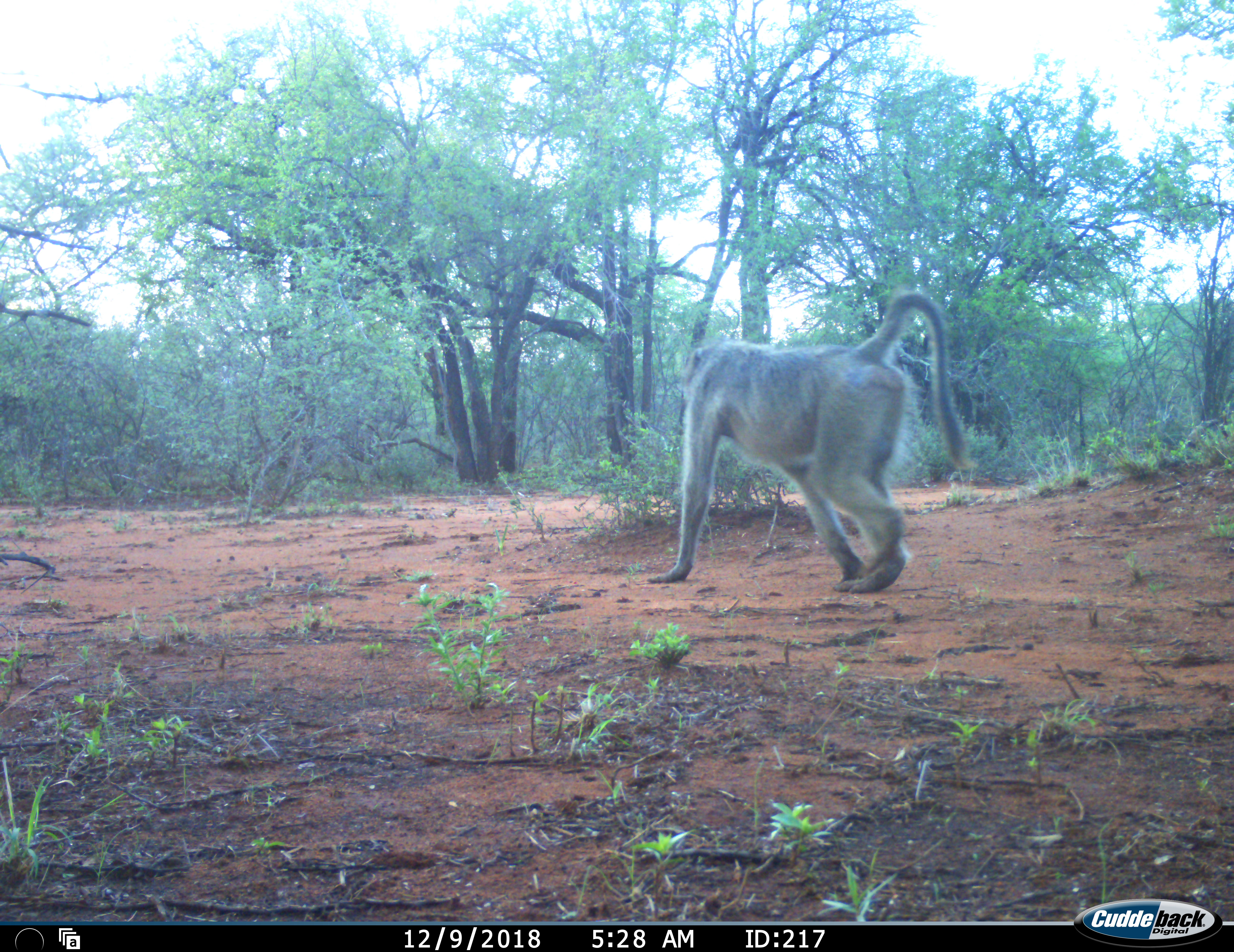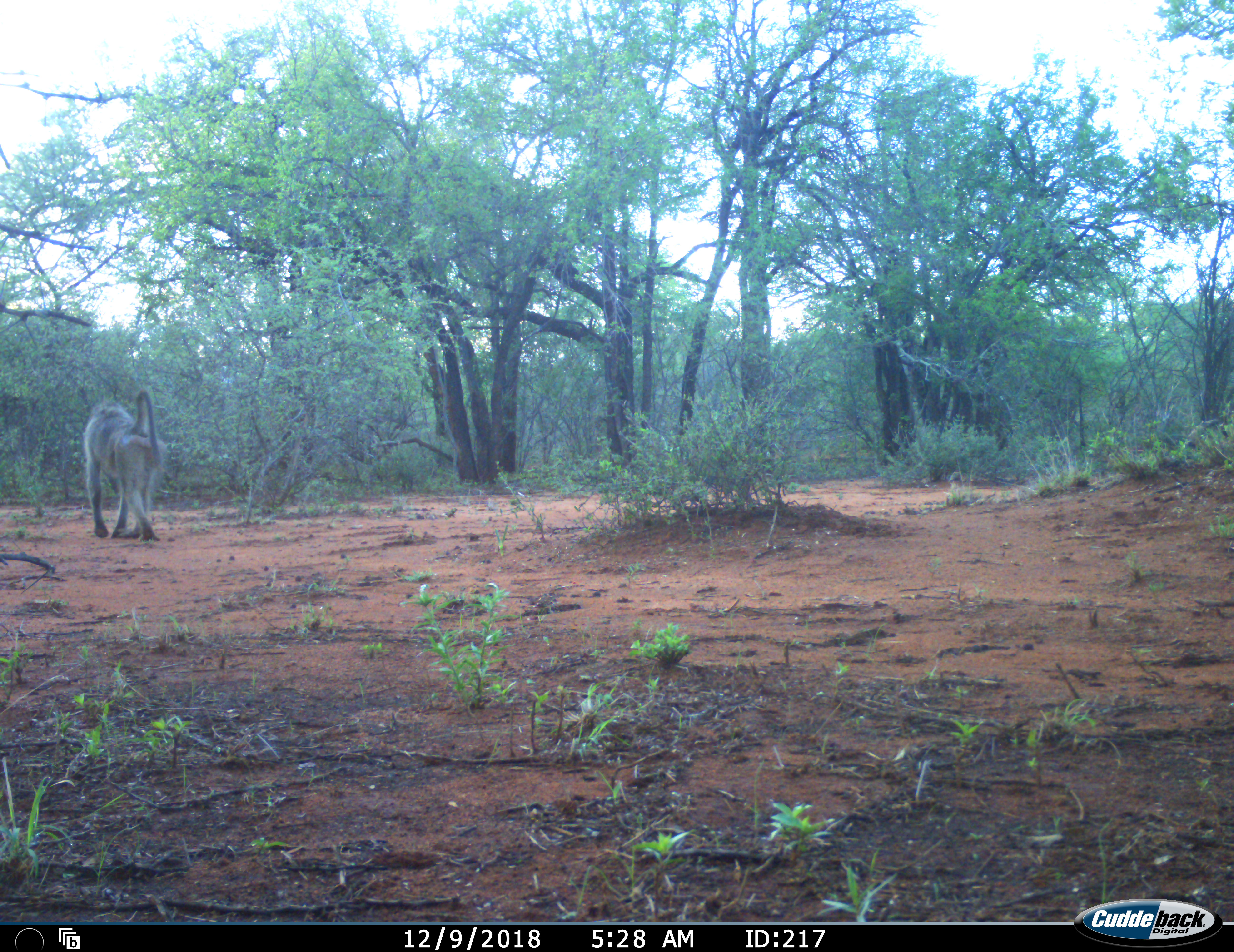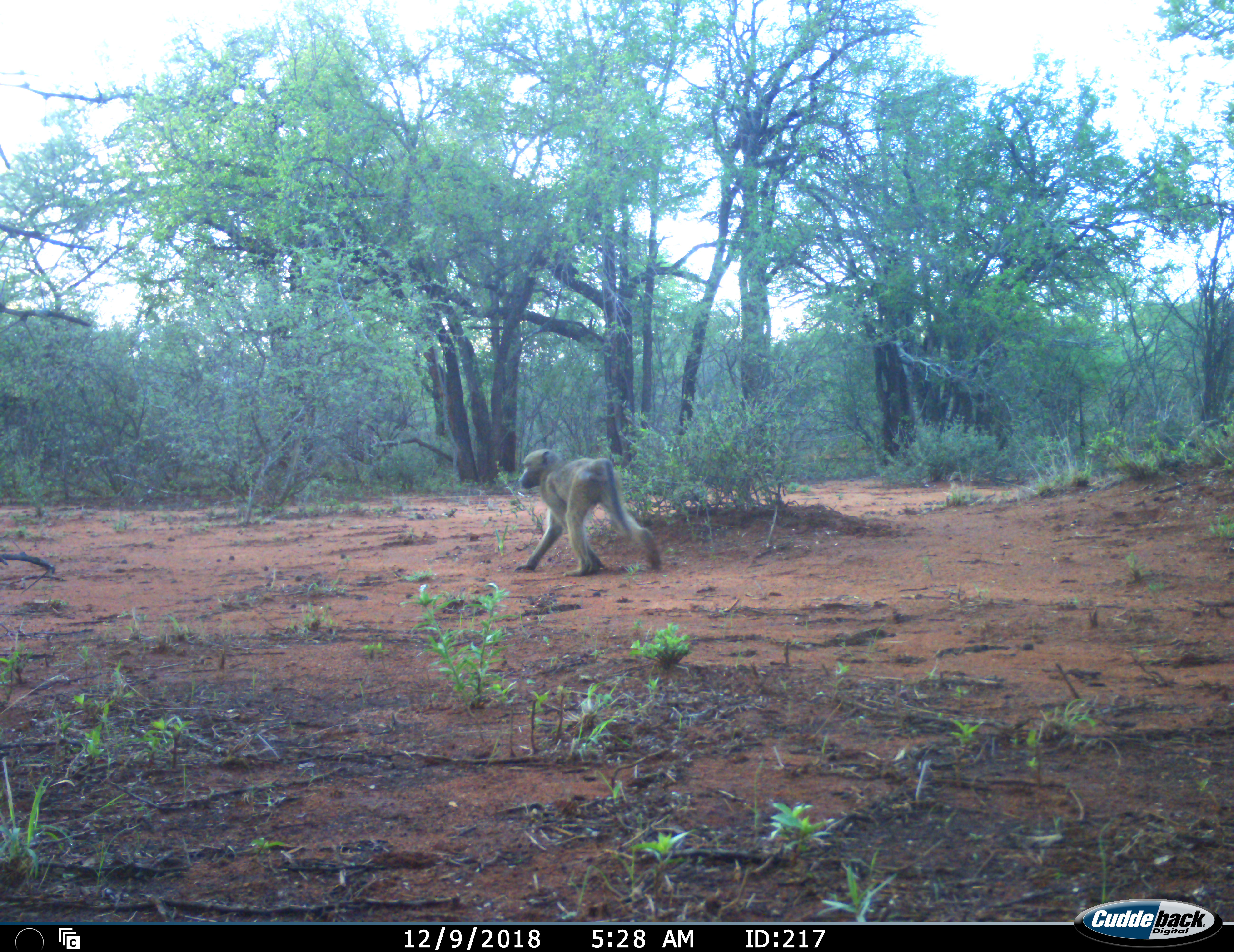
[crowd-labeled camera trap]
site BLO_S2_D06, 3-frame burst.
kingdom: Animalia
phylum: Chordata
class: Mammalia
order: Primates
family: Cercopithecidae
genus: Papio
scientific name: Papio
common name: baboon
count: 2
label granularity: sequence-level